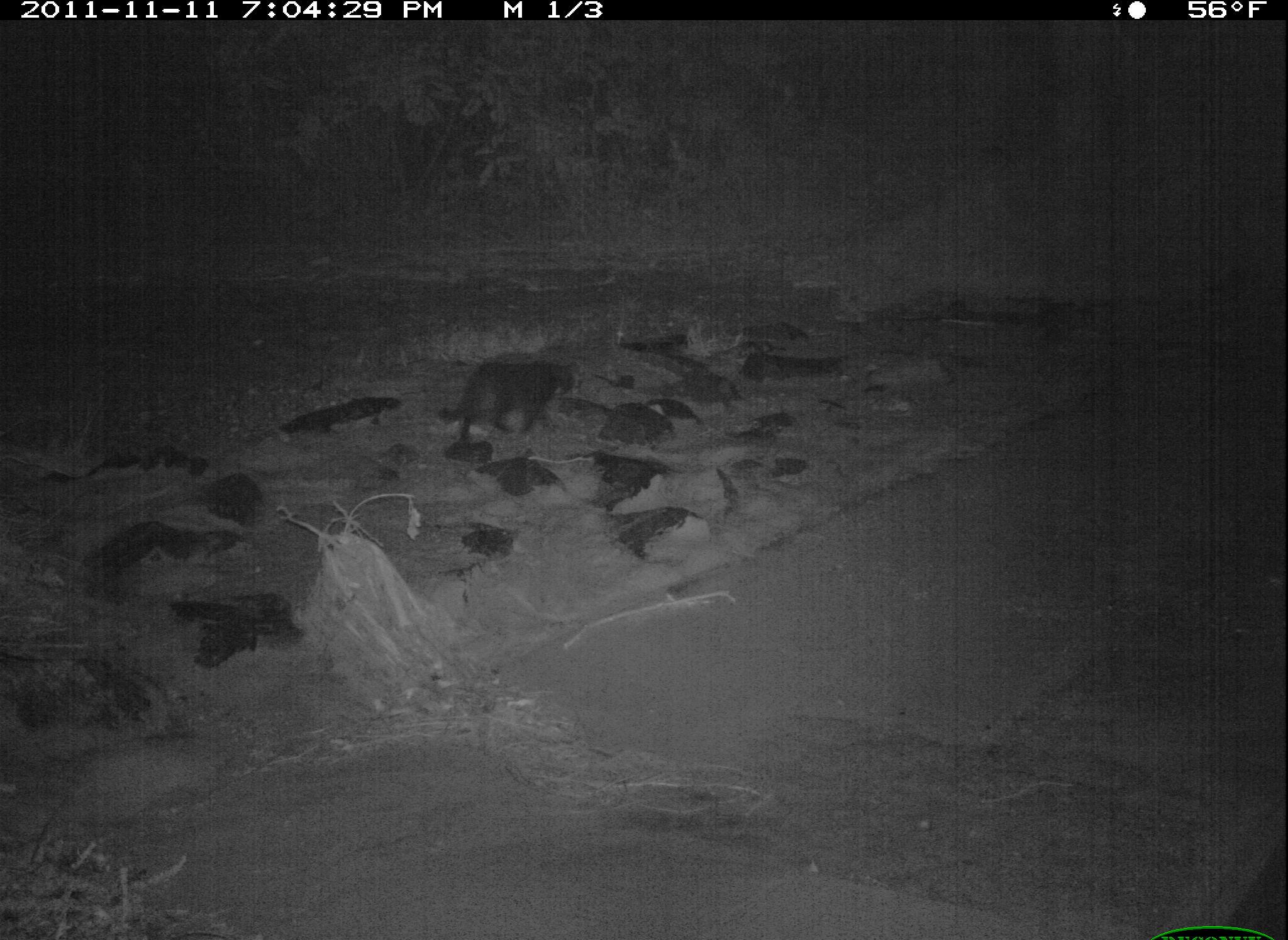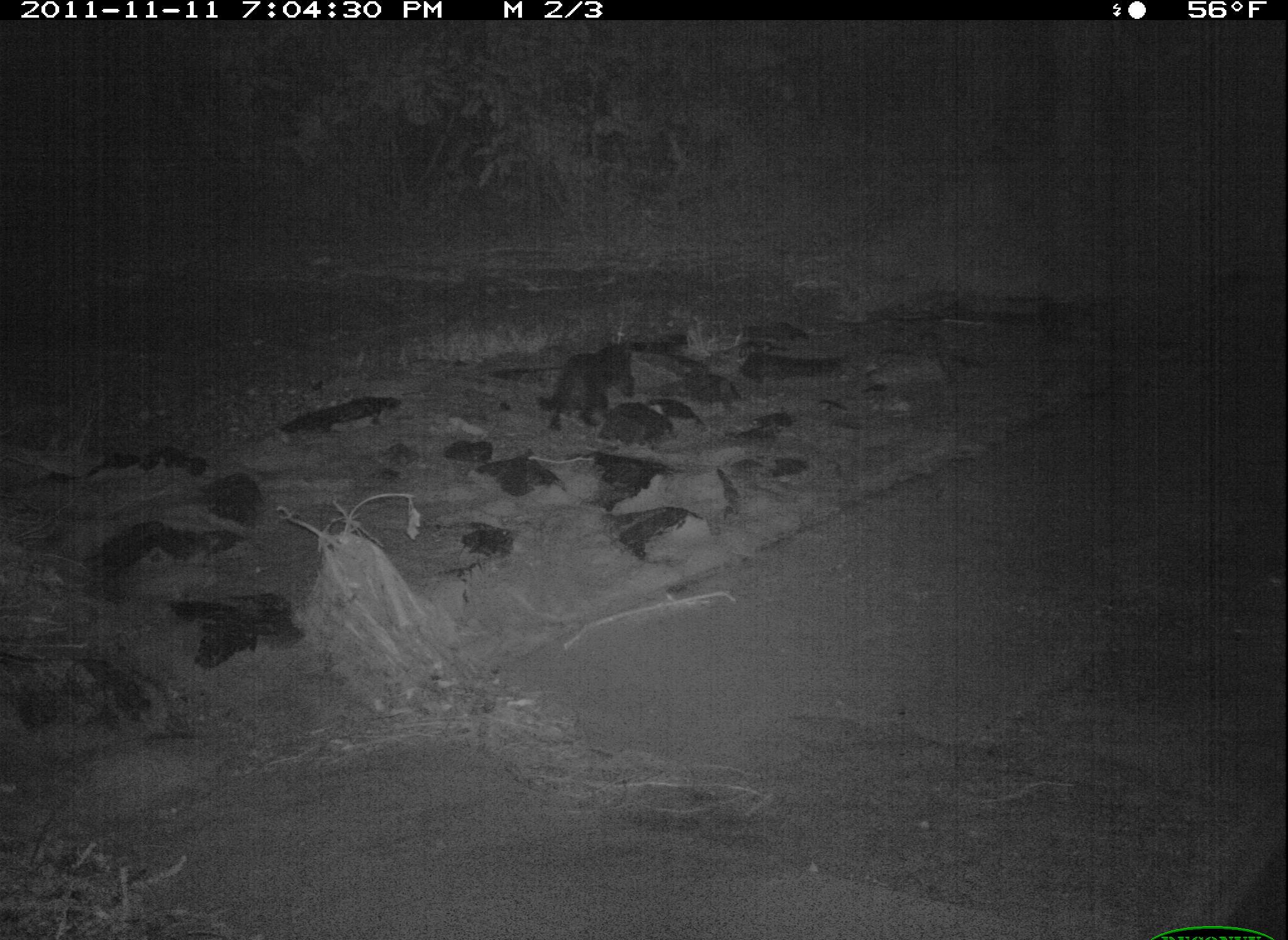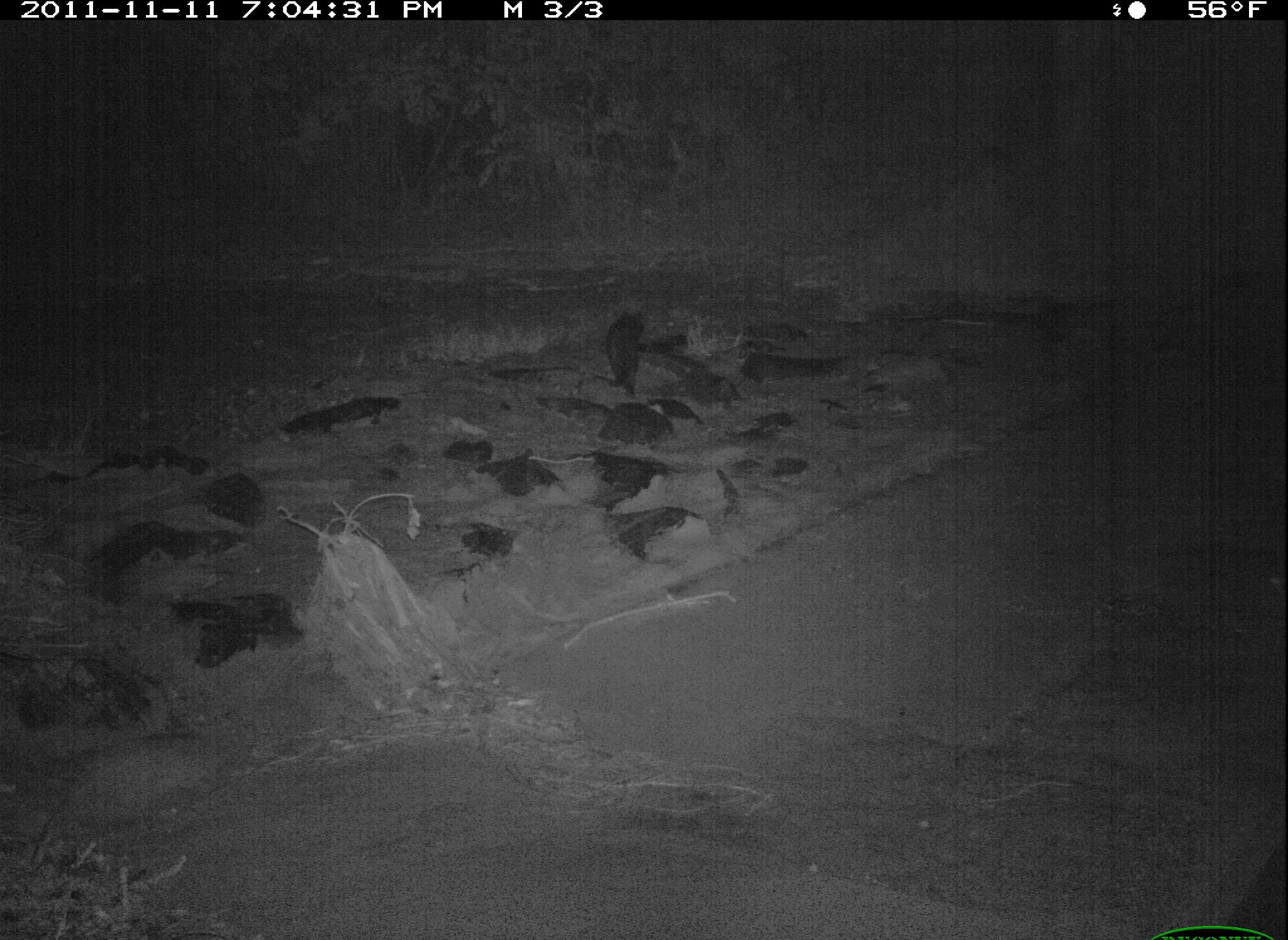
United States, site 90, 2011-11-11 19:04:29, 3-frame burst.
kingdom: Animalia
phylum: Chordata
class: Mammalia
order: Carnivora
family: Felidae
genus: Felis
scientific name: Felis catus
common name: cat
Cat (Felis catus).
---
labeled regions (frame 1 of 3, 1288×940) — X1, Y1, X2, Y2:
cat: 430, 352, 590, 449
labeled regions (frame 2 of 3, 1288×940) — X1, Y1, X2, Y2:
cat: 515, 333, 655, 425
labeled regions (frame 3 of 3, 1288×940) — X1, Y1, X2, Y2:
cat: 583, 296, 675, 401